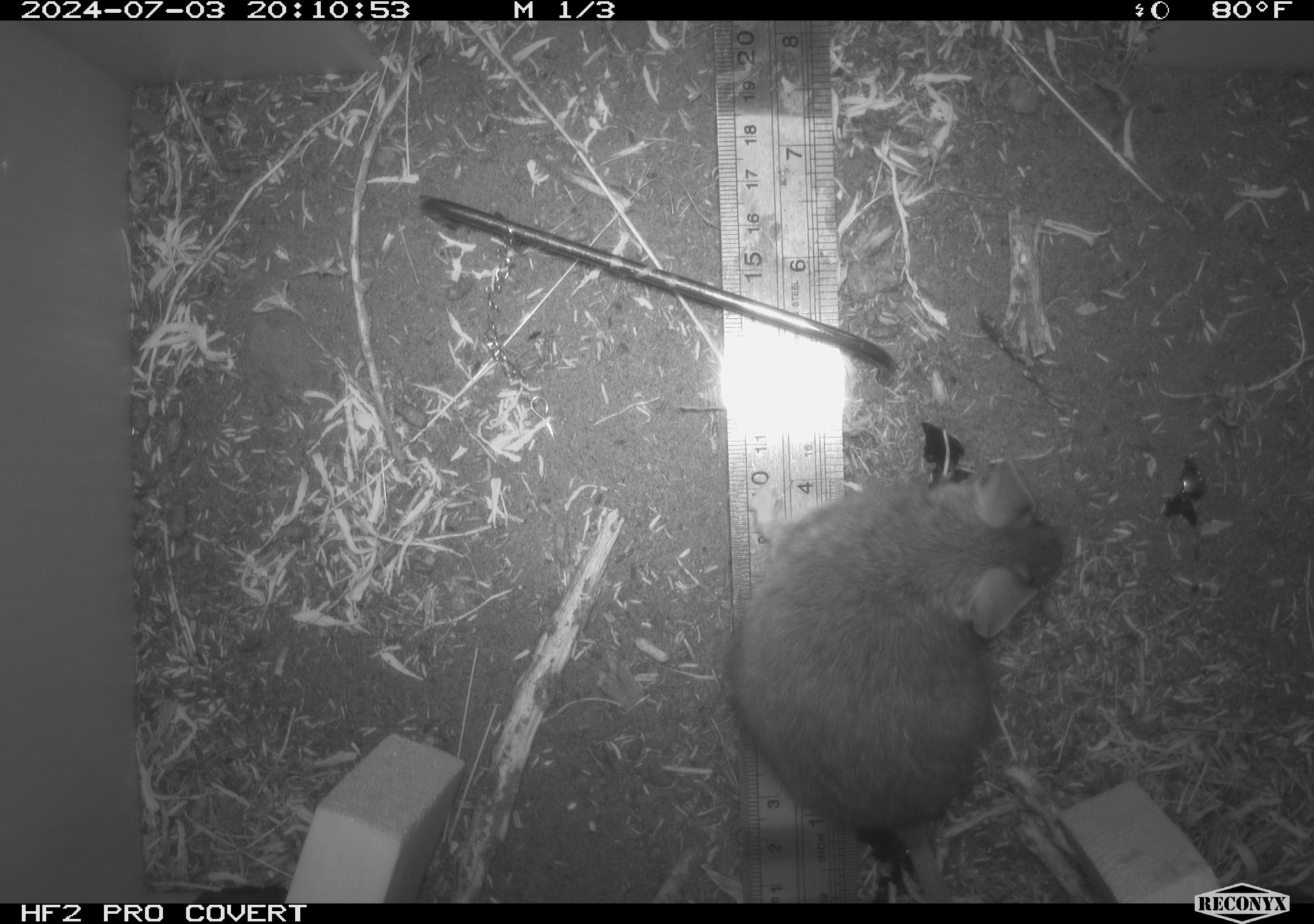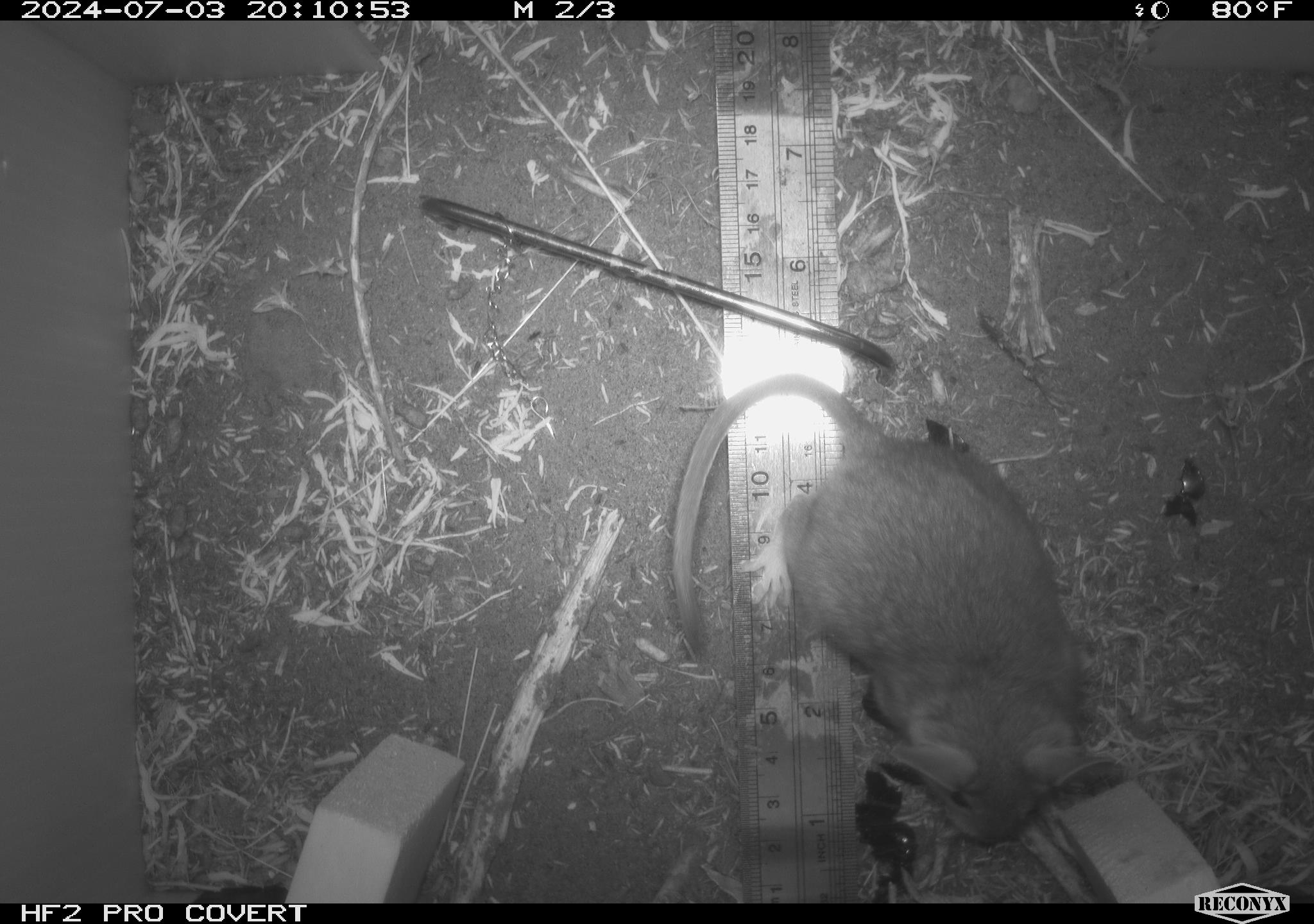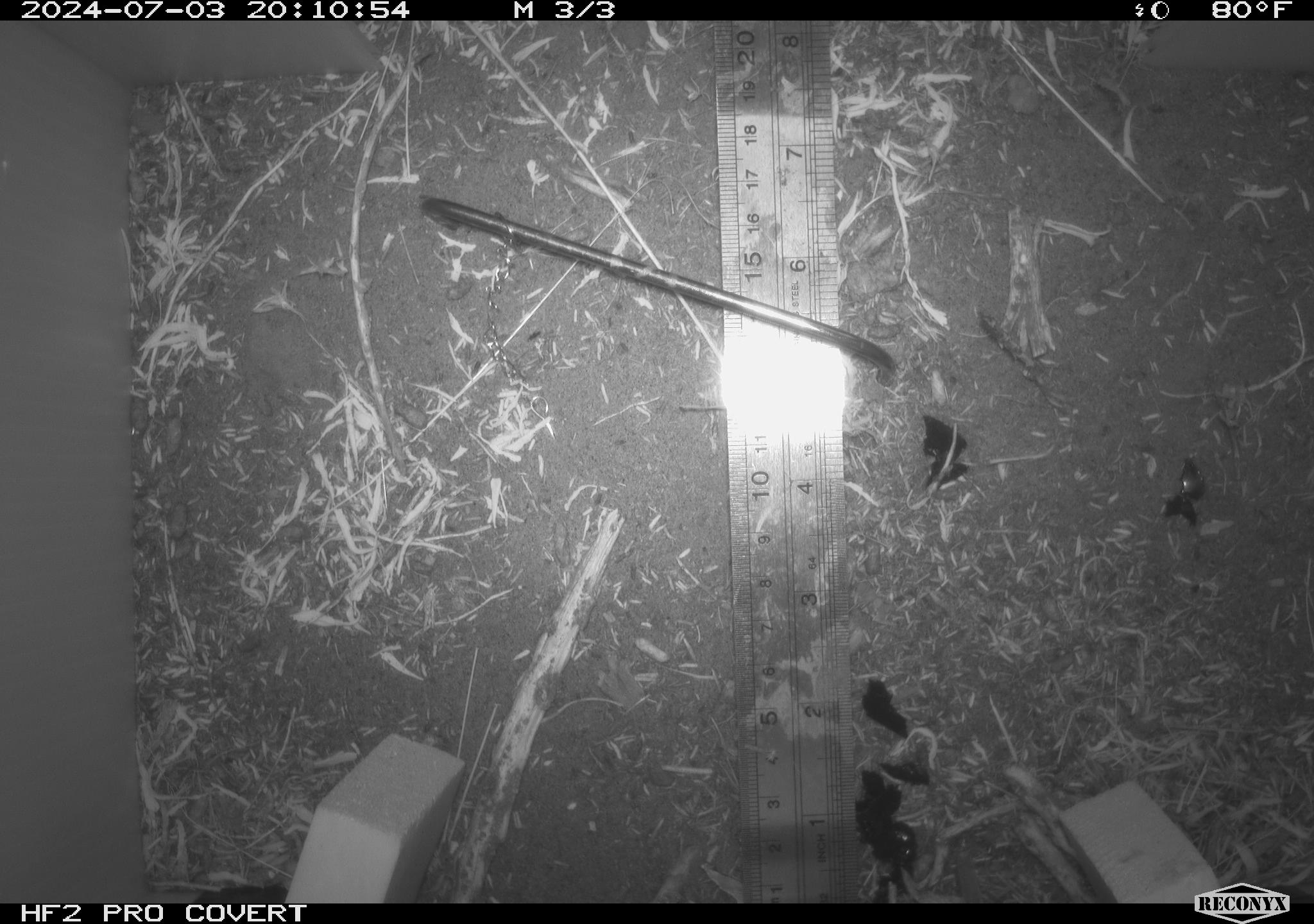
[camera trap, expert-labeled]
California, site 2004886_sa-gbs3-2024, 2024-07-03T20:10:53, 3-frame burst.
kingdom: Animalia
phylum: Chordata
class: Mammalia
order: Rodentia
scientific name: Rodentia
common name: woodrat or rat or mouse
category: woodrat or rat or mouse species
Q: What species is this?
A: Woodrat or rat or mouse species (woodrat or rat or mouse) (Rodentia).